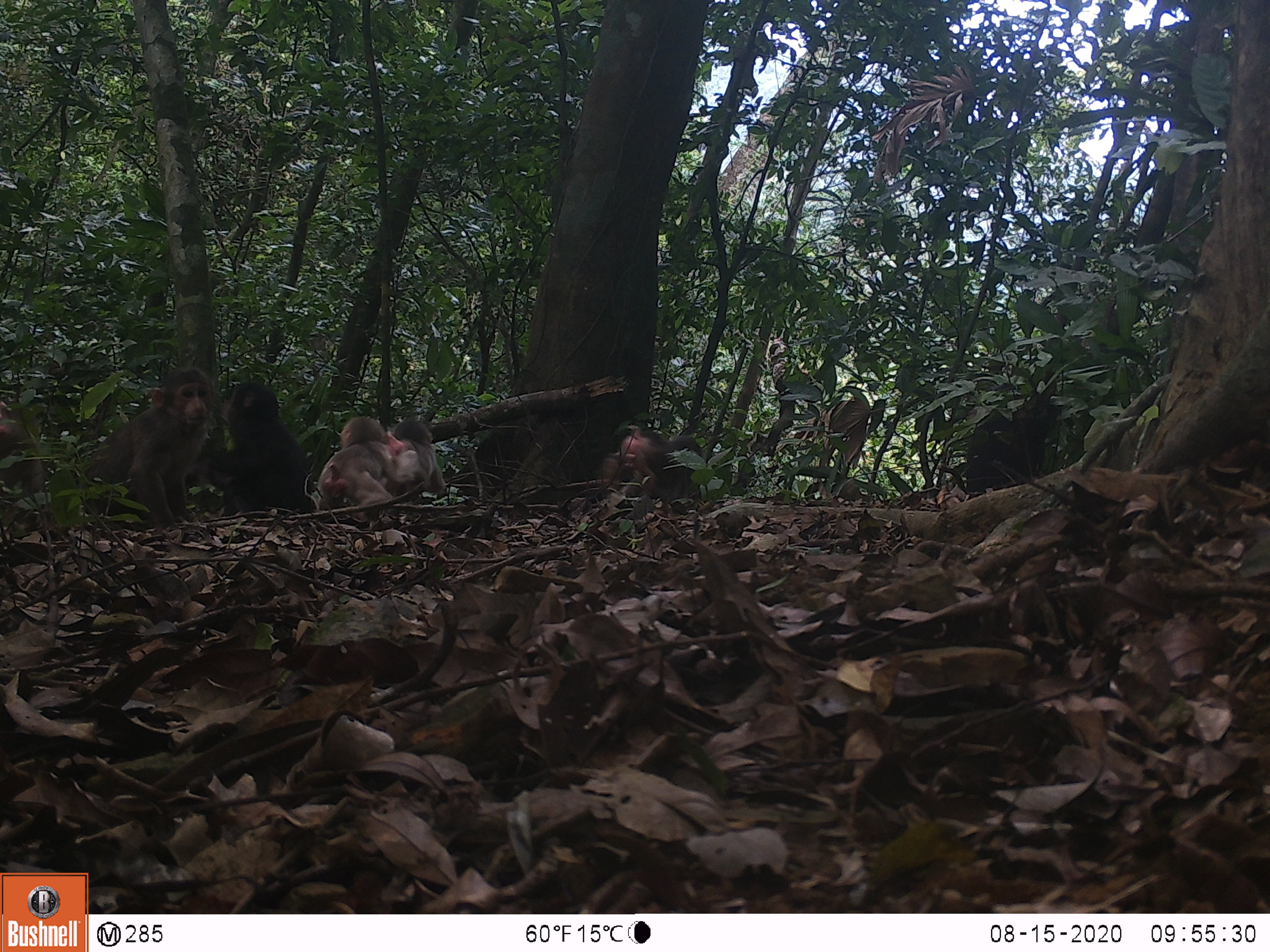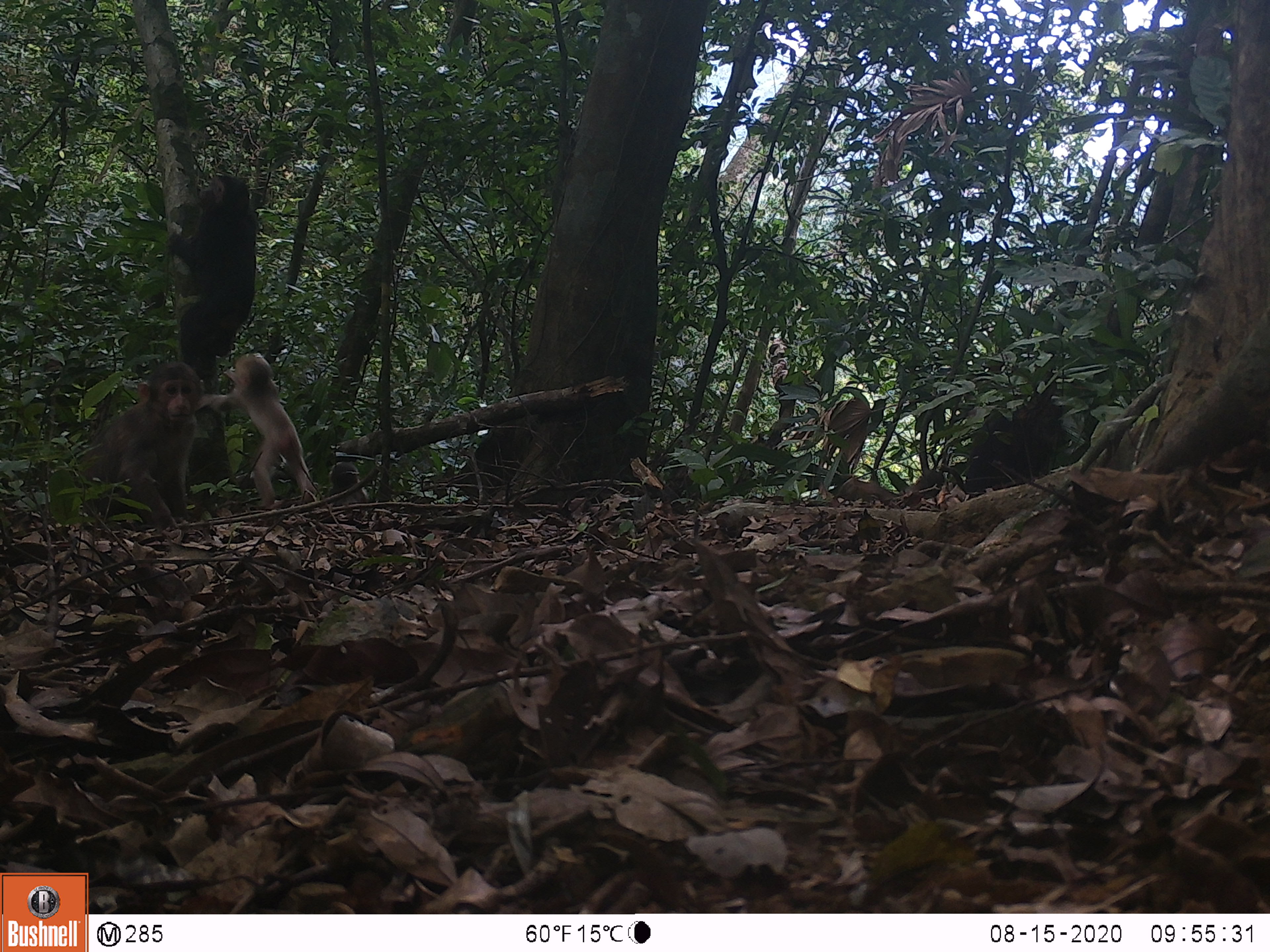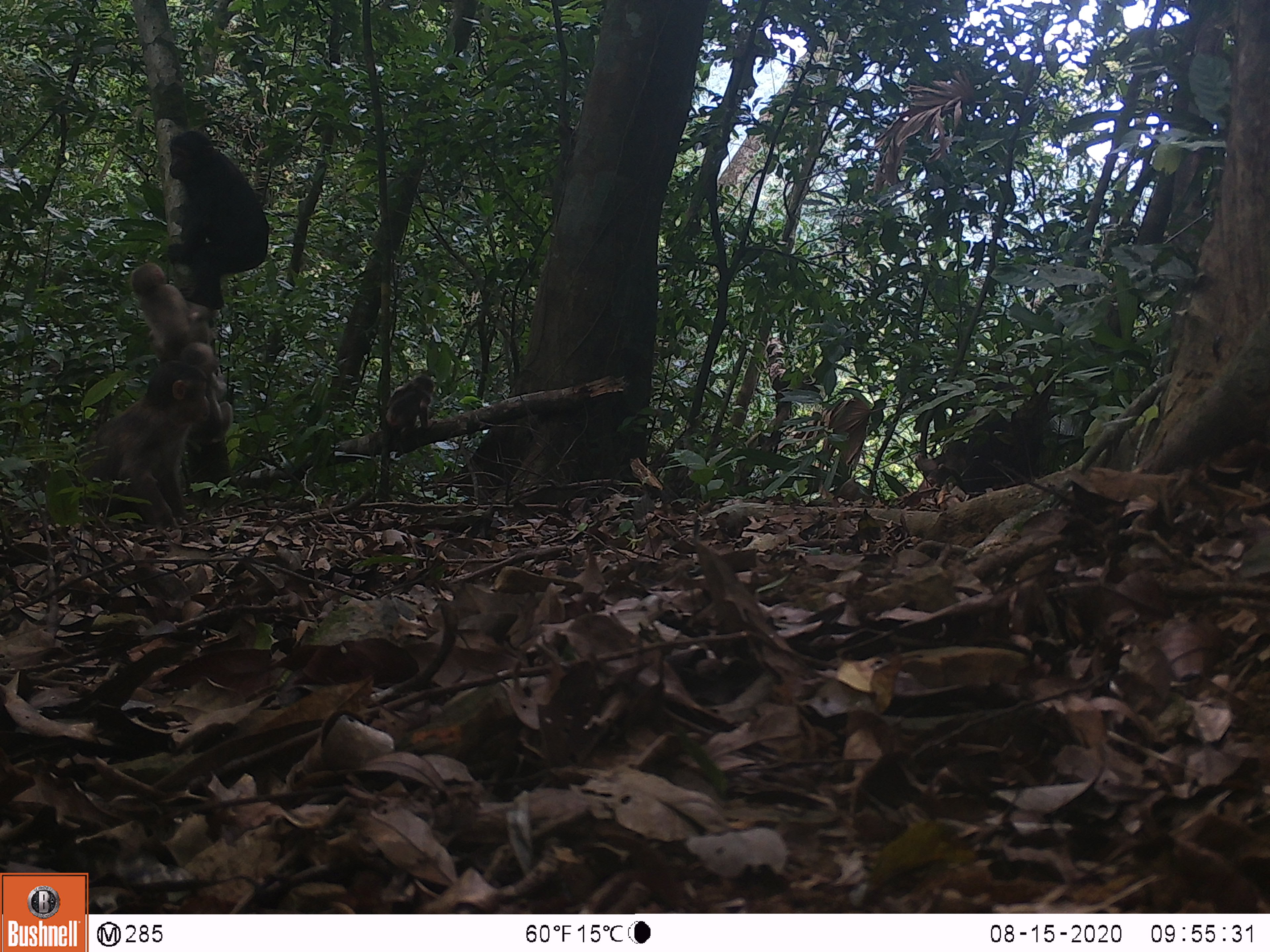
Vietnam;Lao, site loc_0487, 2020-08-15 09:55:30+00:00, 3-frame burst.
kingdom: Animalia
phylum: Chordata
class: Mammalia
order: Primates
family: Cercopithecidae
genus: Macaca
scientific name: Macaca arctoides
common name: stump-tailed macaque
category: stump tailed macaque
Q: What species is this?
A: Stump tailed macaque (stump-tailed macaque) (Macaca arctoides).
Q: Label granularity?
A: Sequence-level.